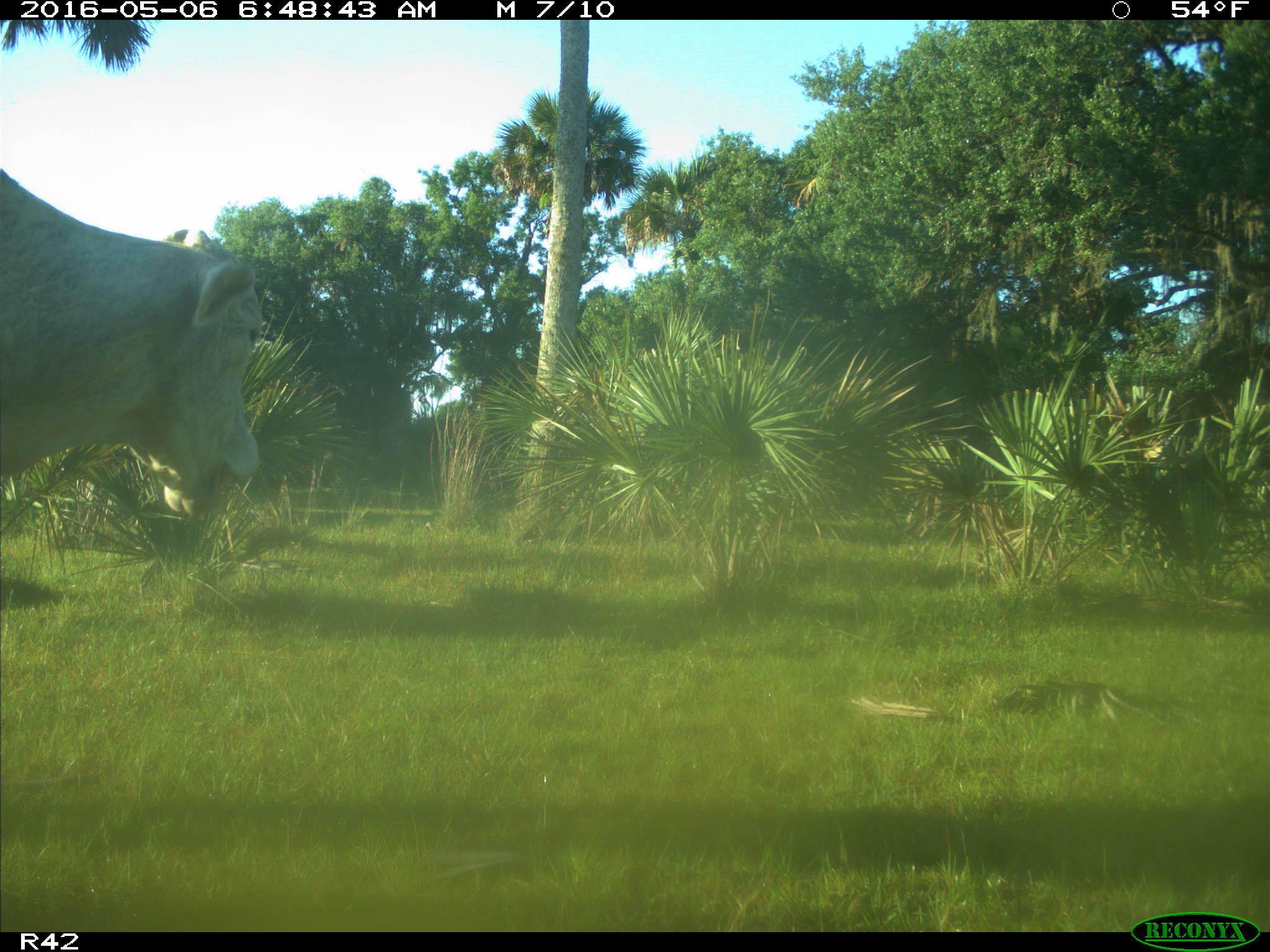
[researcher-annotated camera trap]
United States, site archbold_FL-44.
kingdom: Animalia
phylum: Chordata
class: Mammalia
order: Artiodactyla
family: Bovidae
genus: Bos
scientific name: Bos taurus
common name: domestic cow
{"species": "Bos taurus (domestic cow)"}